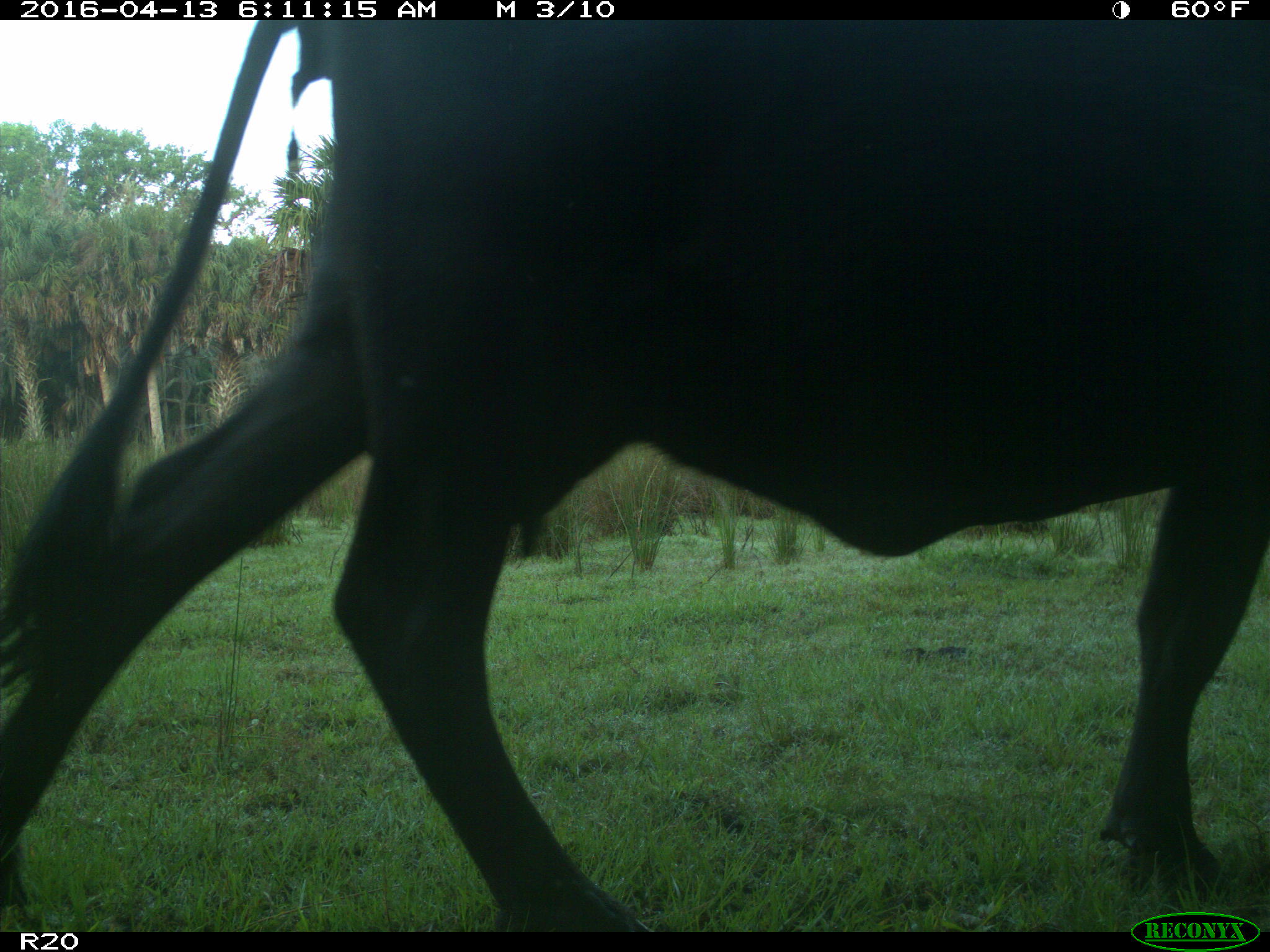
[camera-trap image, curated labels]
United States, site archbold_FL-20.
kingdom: Animalia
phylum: Chordata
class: Mammalia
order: Artiodactyla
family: Bovidae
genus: Bos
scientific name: Bos taurus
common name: domestic cow